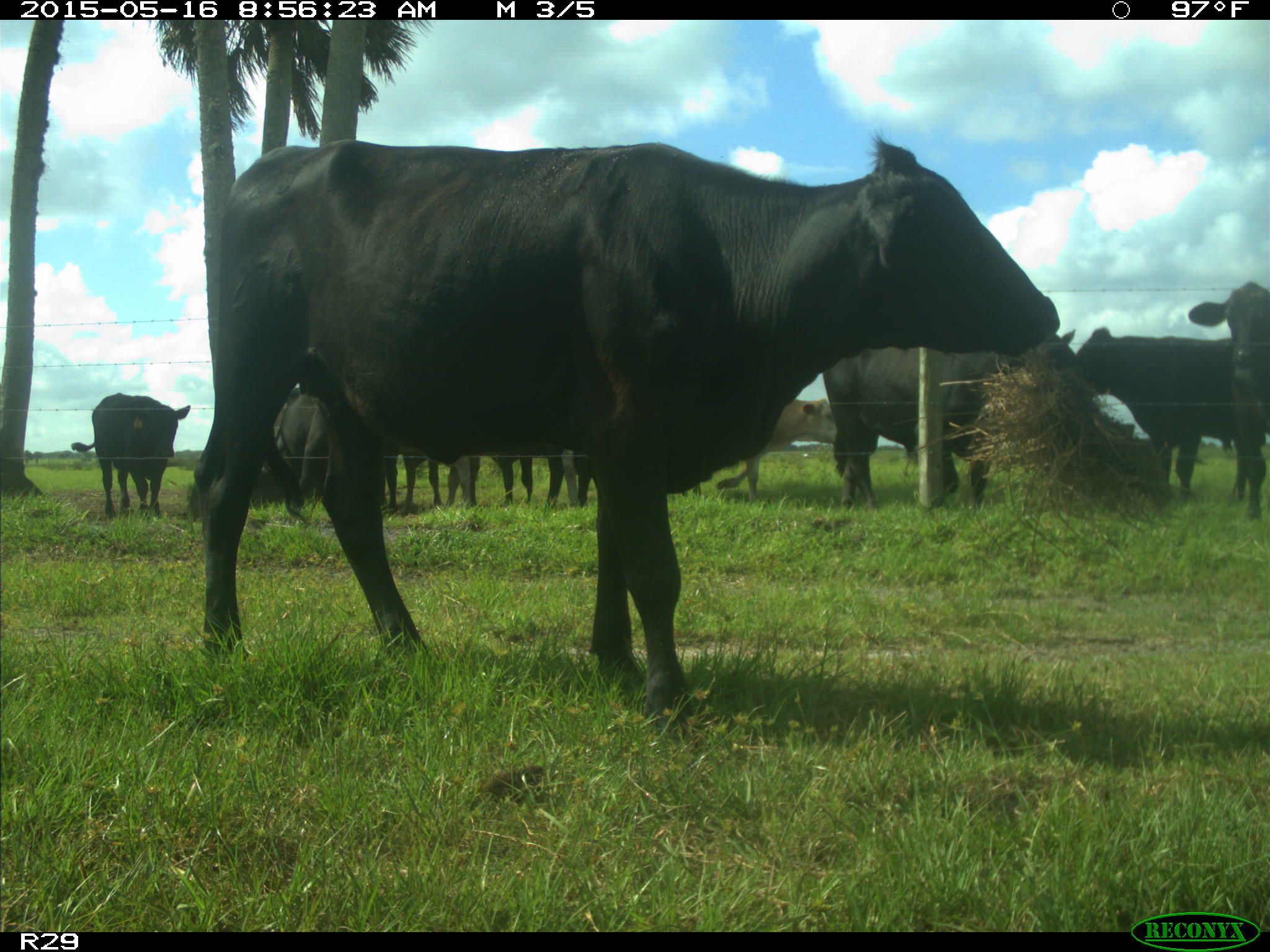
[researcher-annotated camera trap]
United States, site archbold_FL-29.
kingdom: Animalia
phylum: Chordata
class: Mammalia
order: Artiodactyla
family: Bovidae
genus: Bos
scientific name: Bos taurus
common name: domestic cow